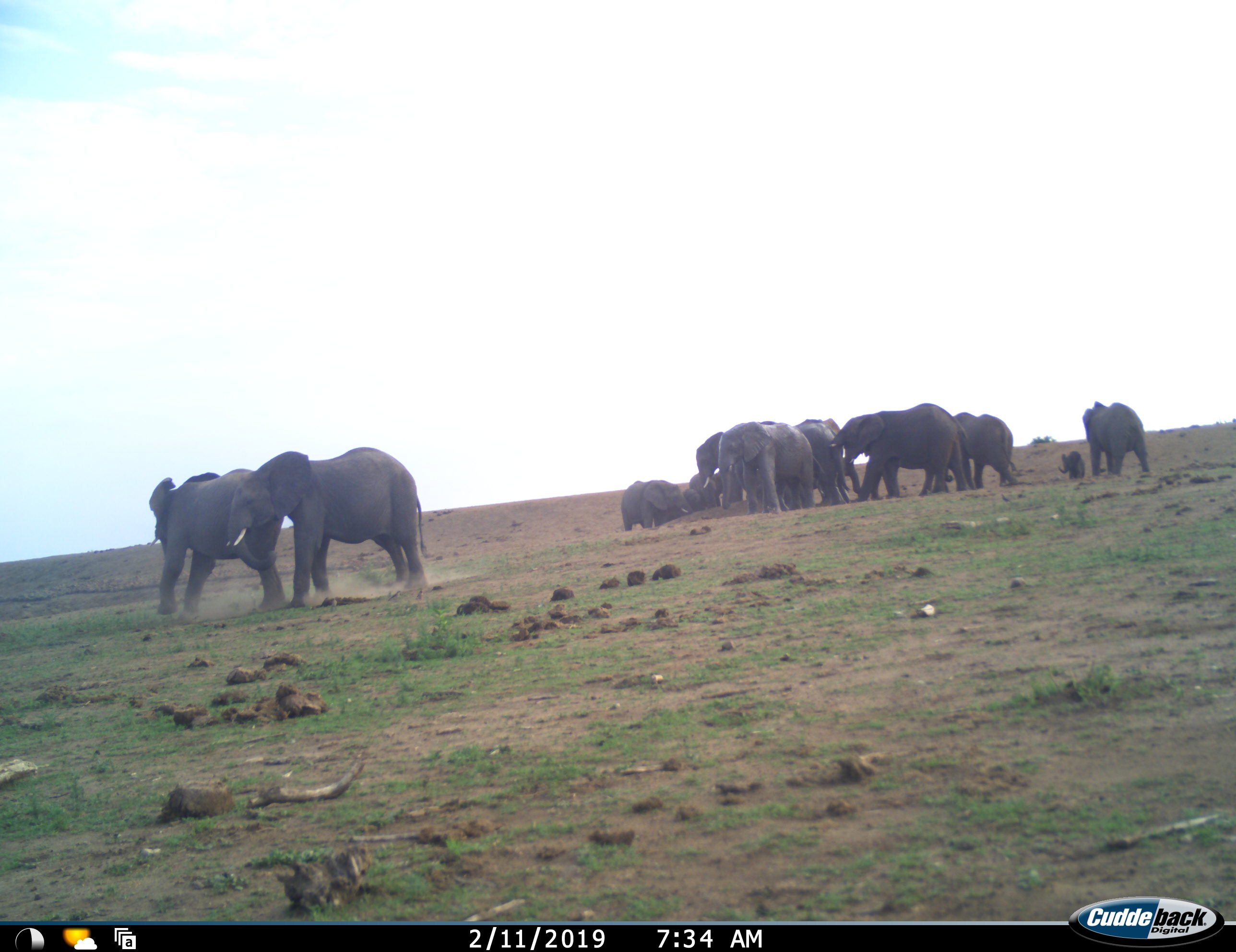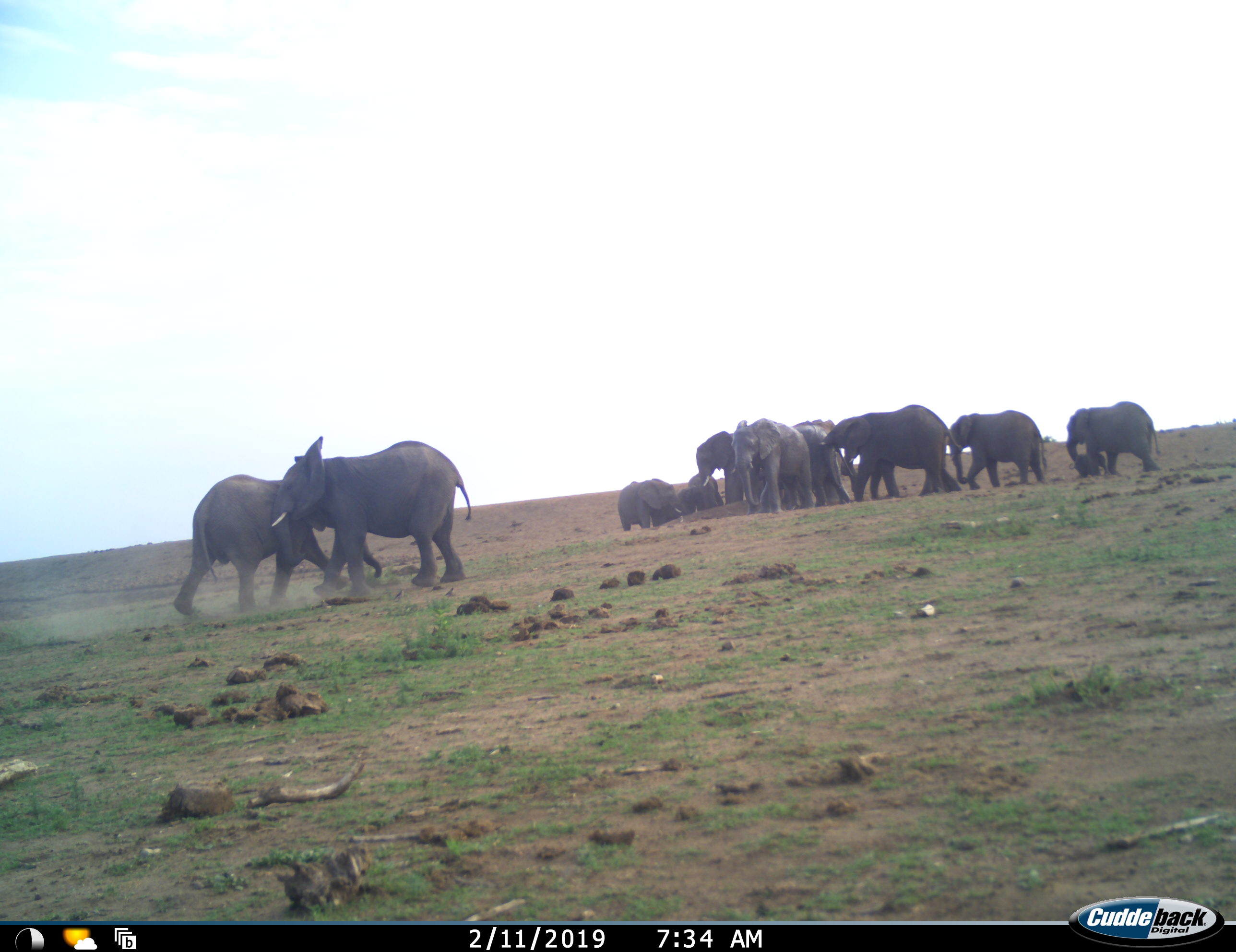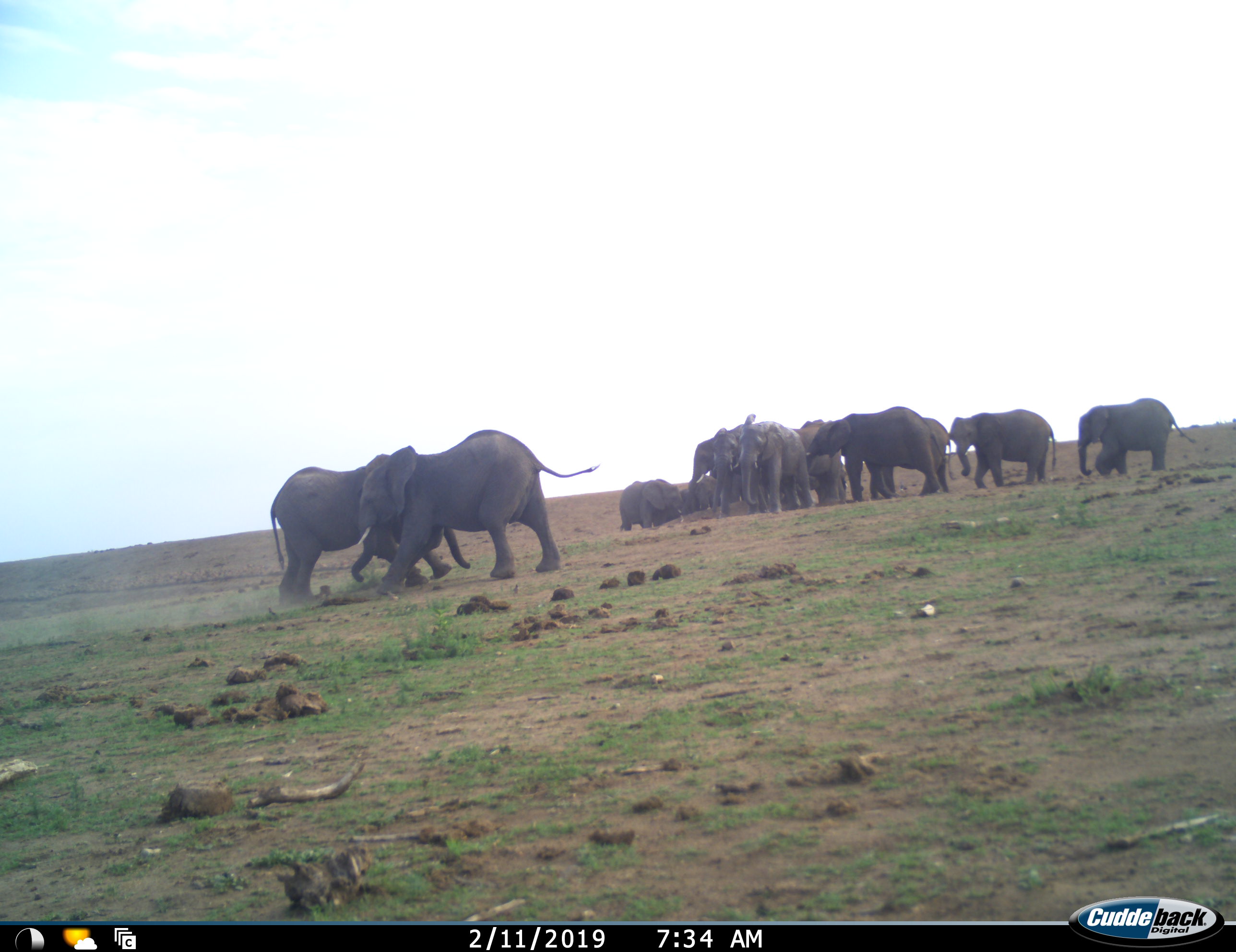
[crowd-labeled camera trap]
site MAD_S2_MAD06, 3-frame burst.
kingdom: Animalia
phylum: Chordata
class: Mammalia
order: Proboscidea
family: Elephantidae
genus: Loxodonta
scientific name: Loxodonta africana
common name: african bush elephant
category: elephant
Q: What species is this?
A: Elephant (african bush elephant) (Loxodonta africana).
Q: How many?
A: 11-50.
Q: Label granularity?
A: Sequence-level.